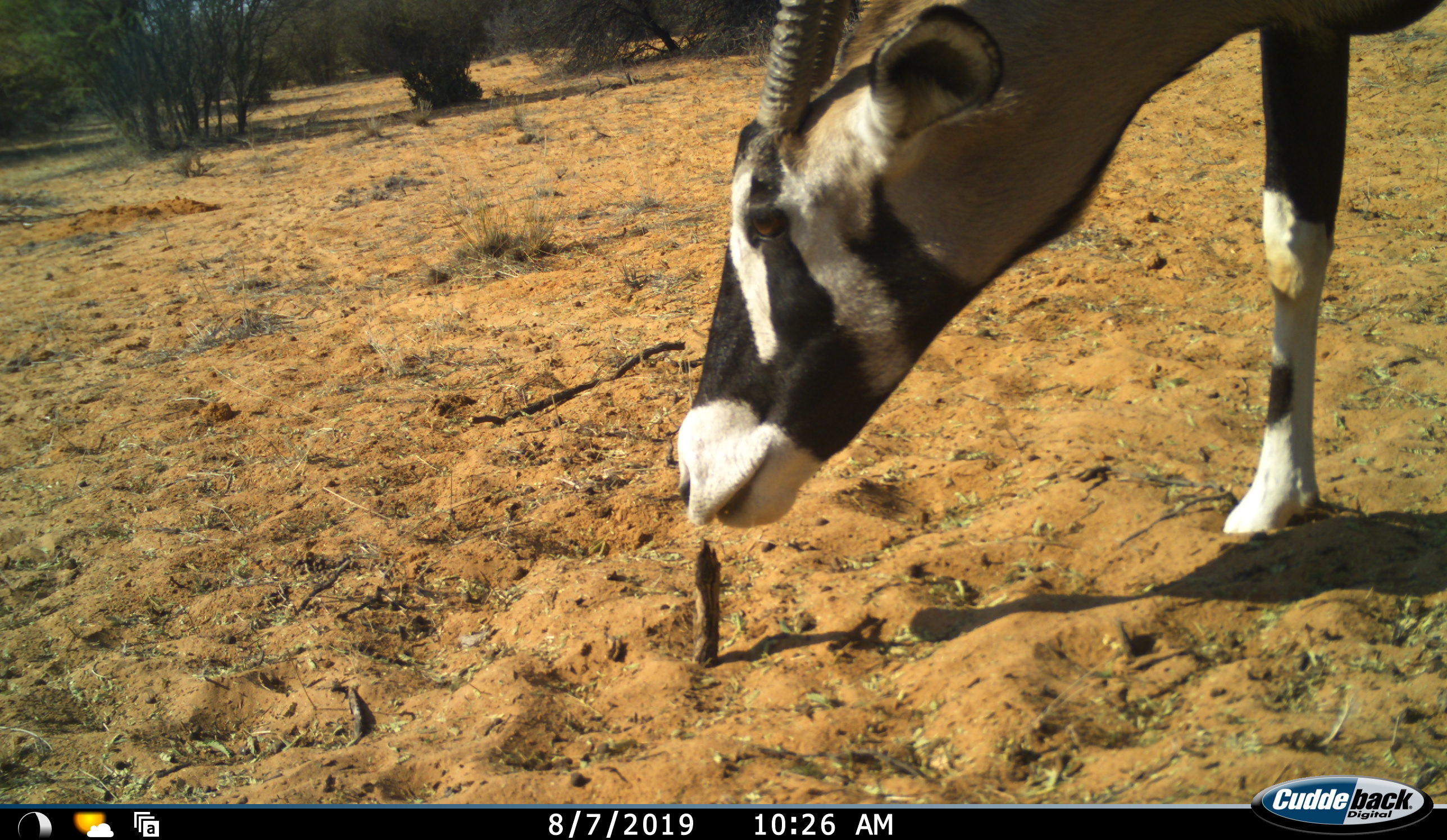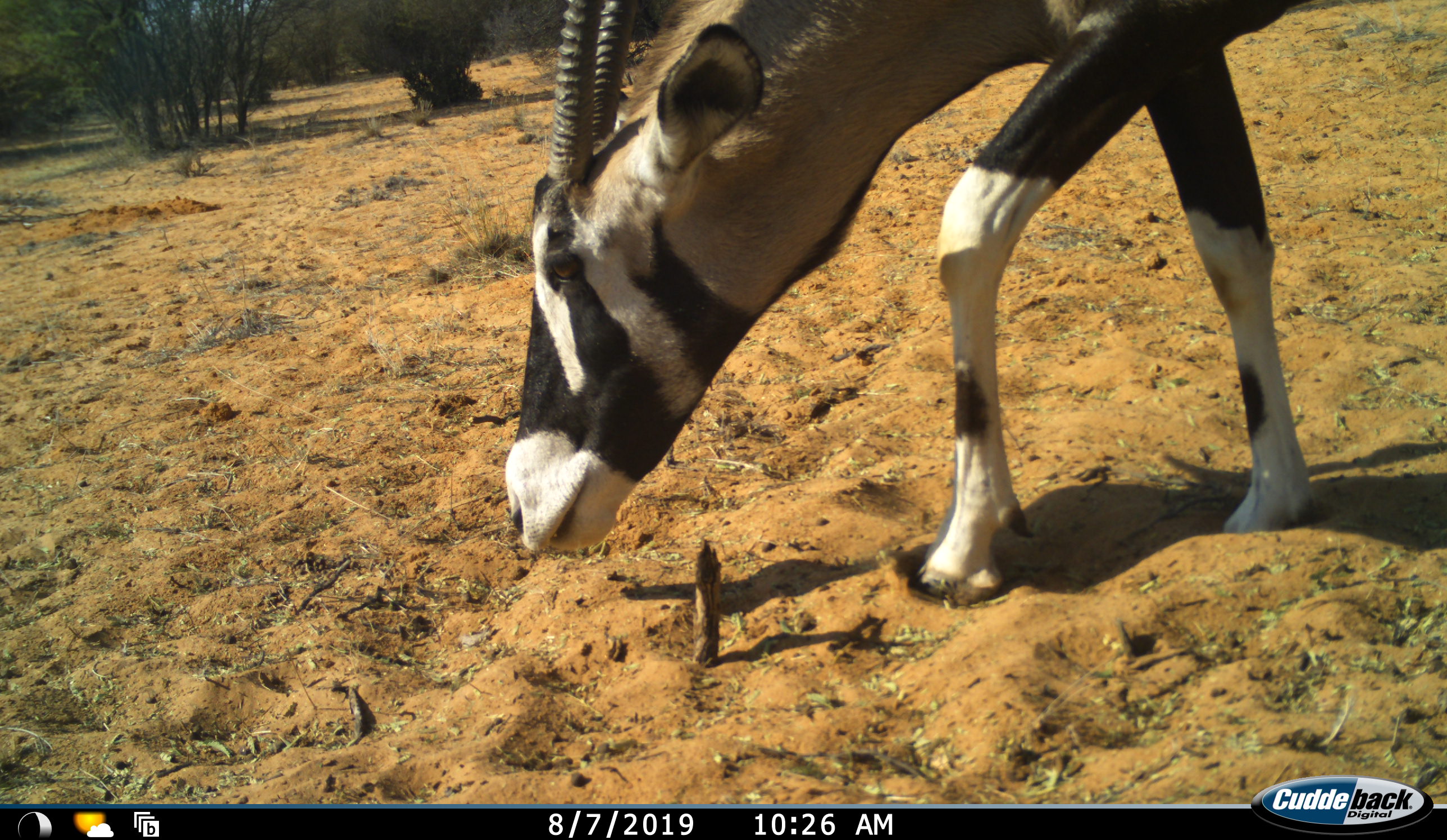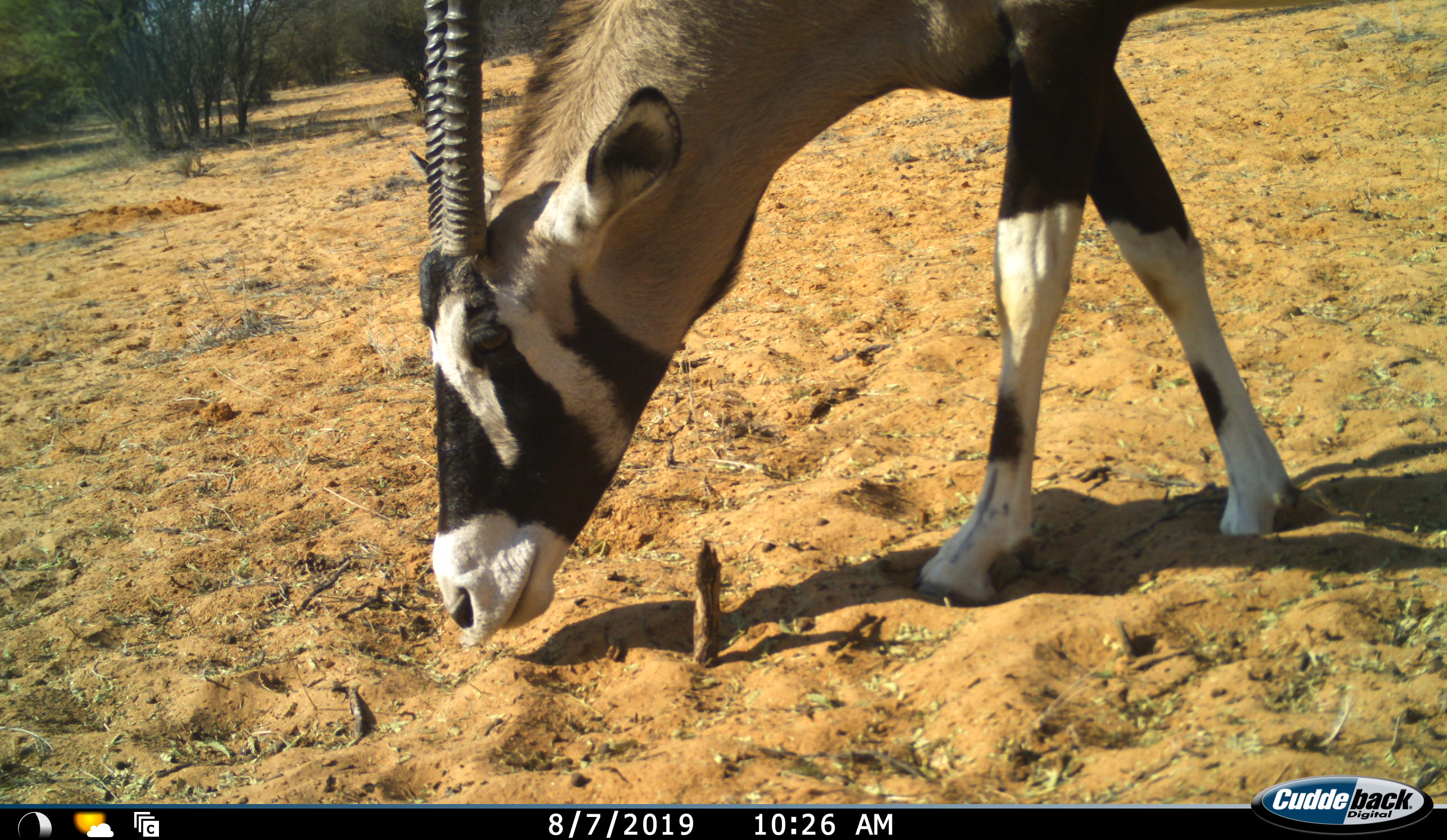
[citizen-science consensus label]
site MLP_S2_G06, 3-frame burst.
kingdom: Animalia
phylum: Chordata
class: Mammalia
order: Artiodactyla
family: Bovidae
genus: Oryx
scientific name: Oryx gazella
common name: gemsbok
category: oryx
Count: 1.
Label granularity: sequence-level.